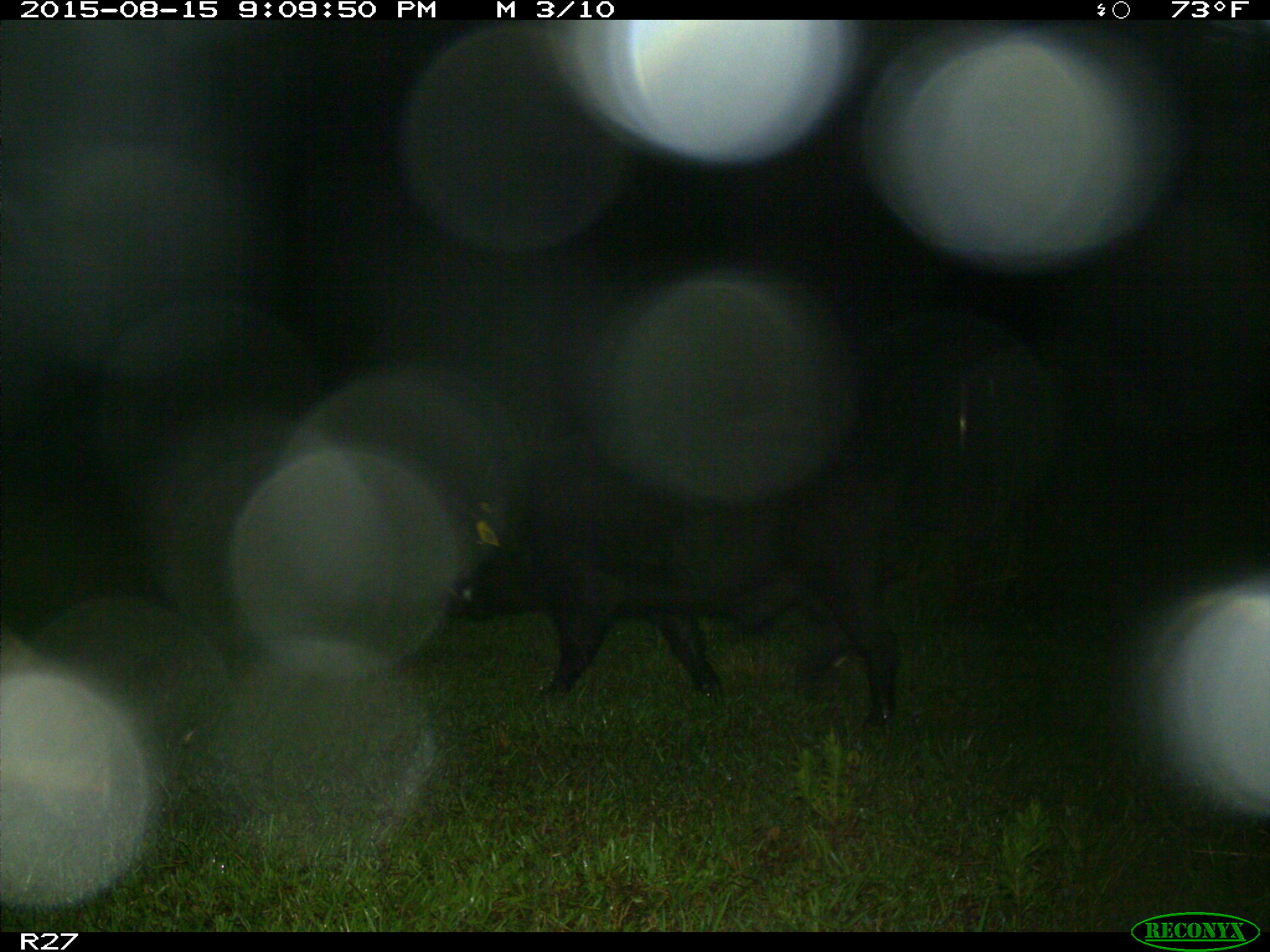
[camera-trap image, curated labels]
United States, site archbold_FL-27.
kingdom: Animalia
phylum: Chordata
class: Mammalia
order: Artiodactyla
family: Suidae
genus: Sus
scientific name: Sus scrofa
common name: wild boar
Sus scrofa (wild boar).